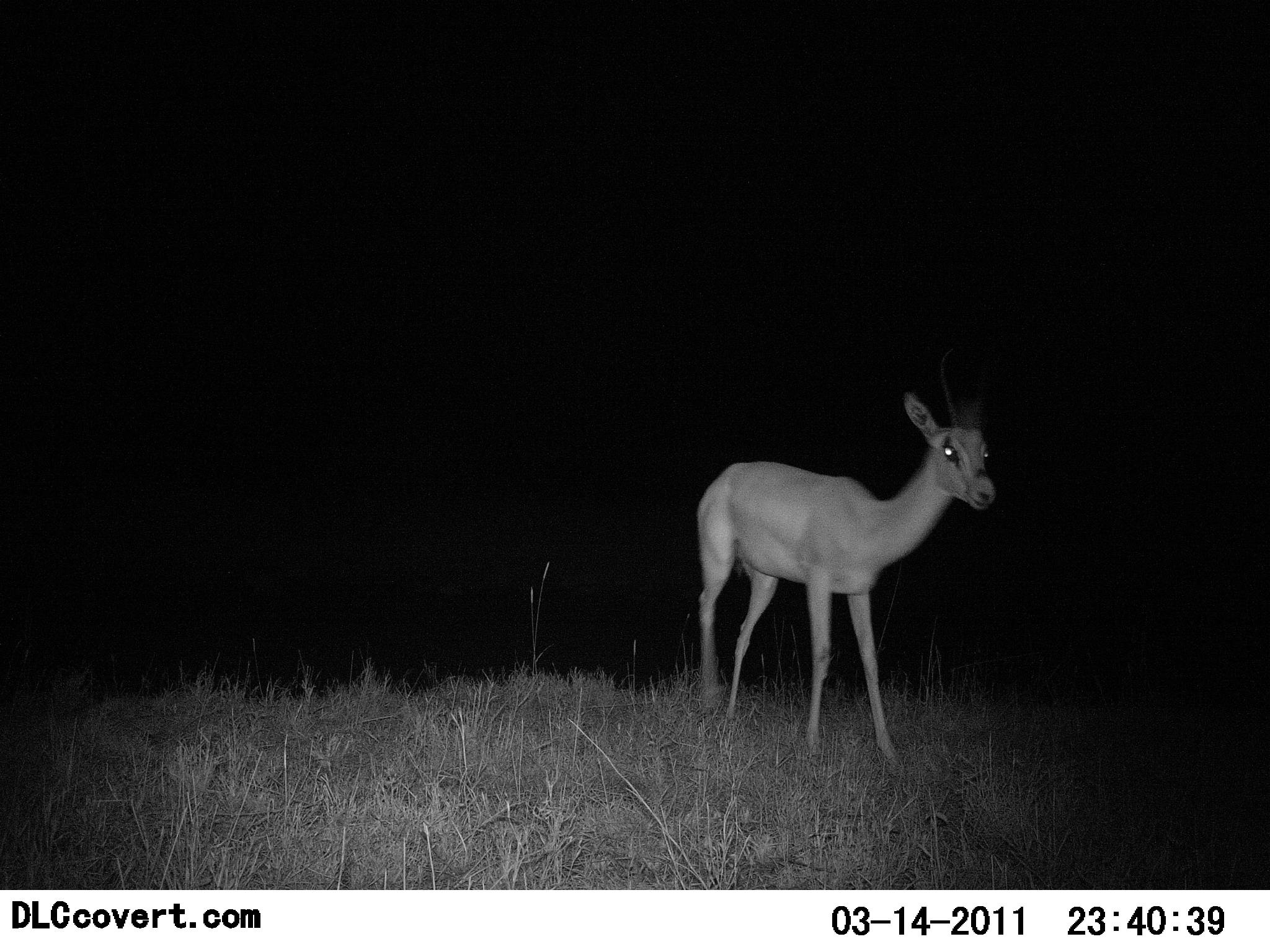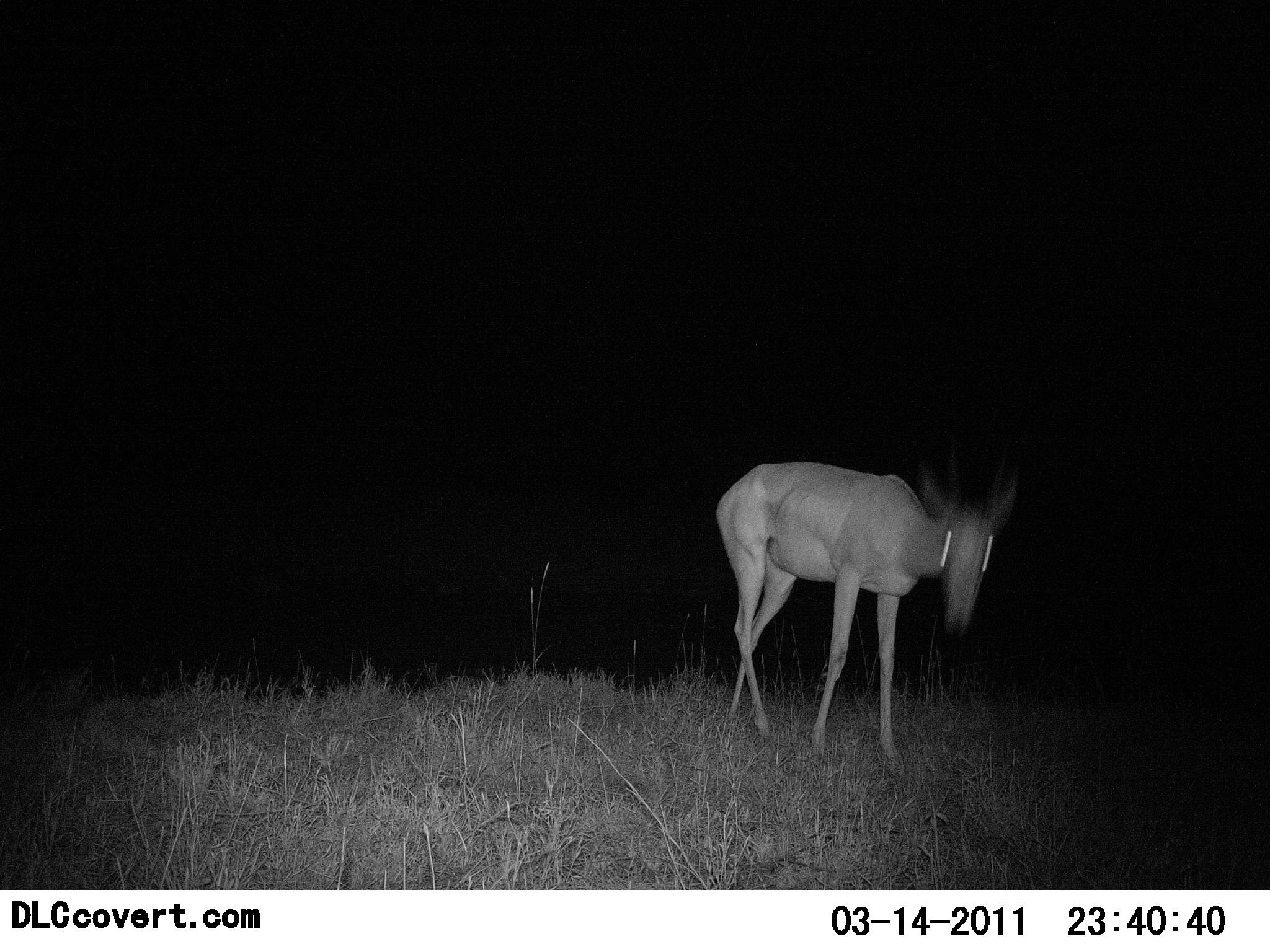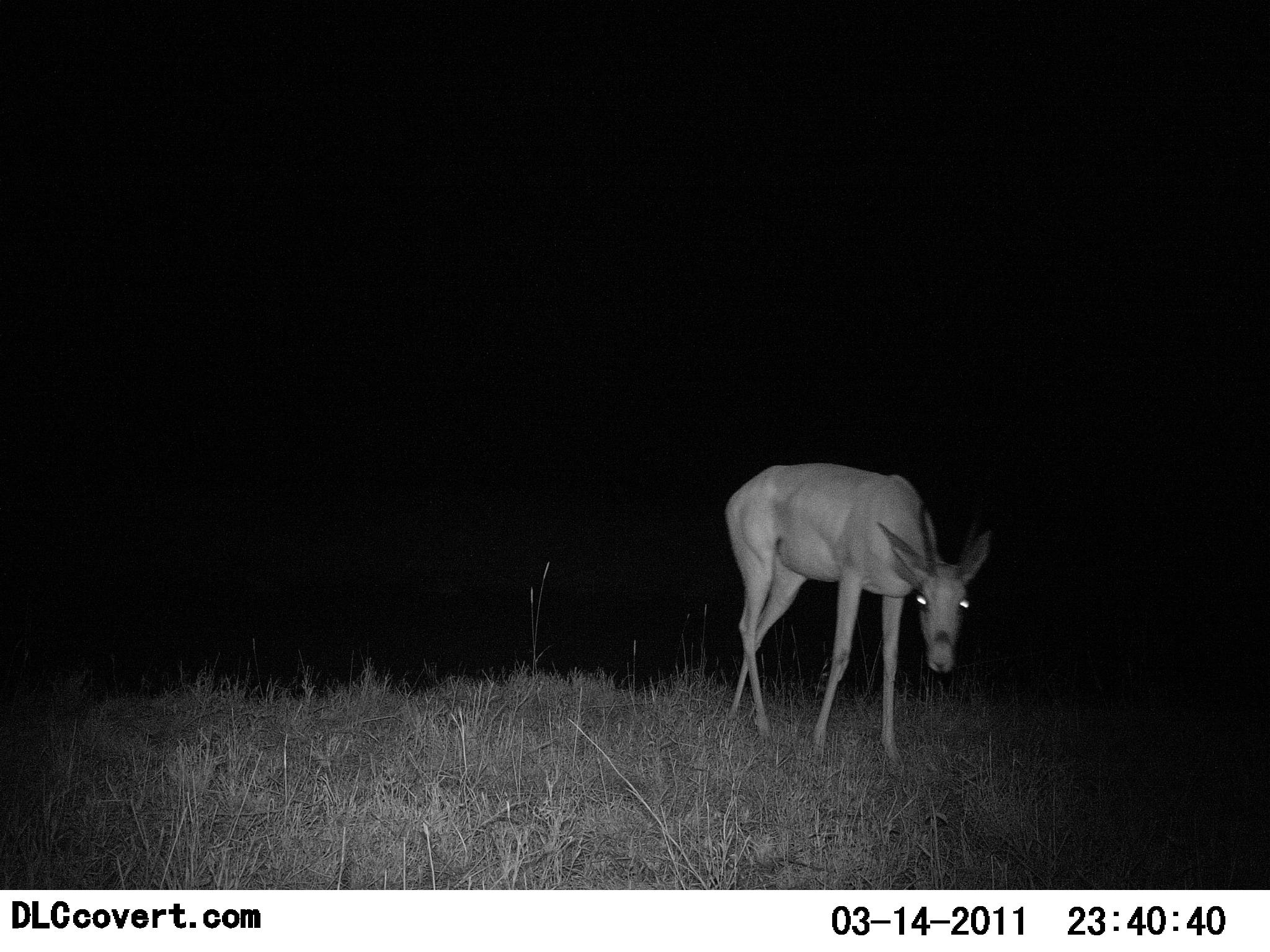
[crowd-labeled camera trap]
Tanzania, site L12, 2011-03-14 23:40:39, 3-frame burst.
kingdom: Animalia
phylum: Chordata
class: Mammalia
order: Artiodactyla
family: Bovidae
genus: Nanger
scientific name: Nanger granti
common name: grant's gazelle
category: gazellegrants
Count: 1.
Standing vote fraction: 91%.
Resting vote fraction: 0%.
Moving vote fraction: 9%.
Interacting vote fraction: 0%.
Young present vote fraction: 0%.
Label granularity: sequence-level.